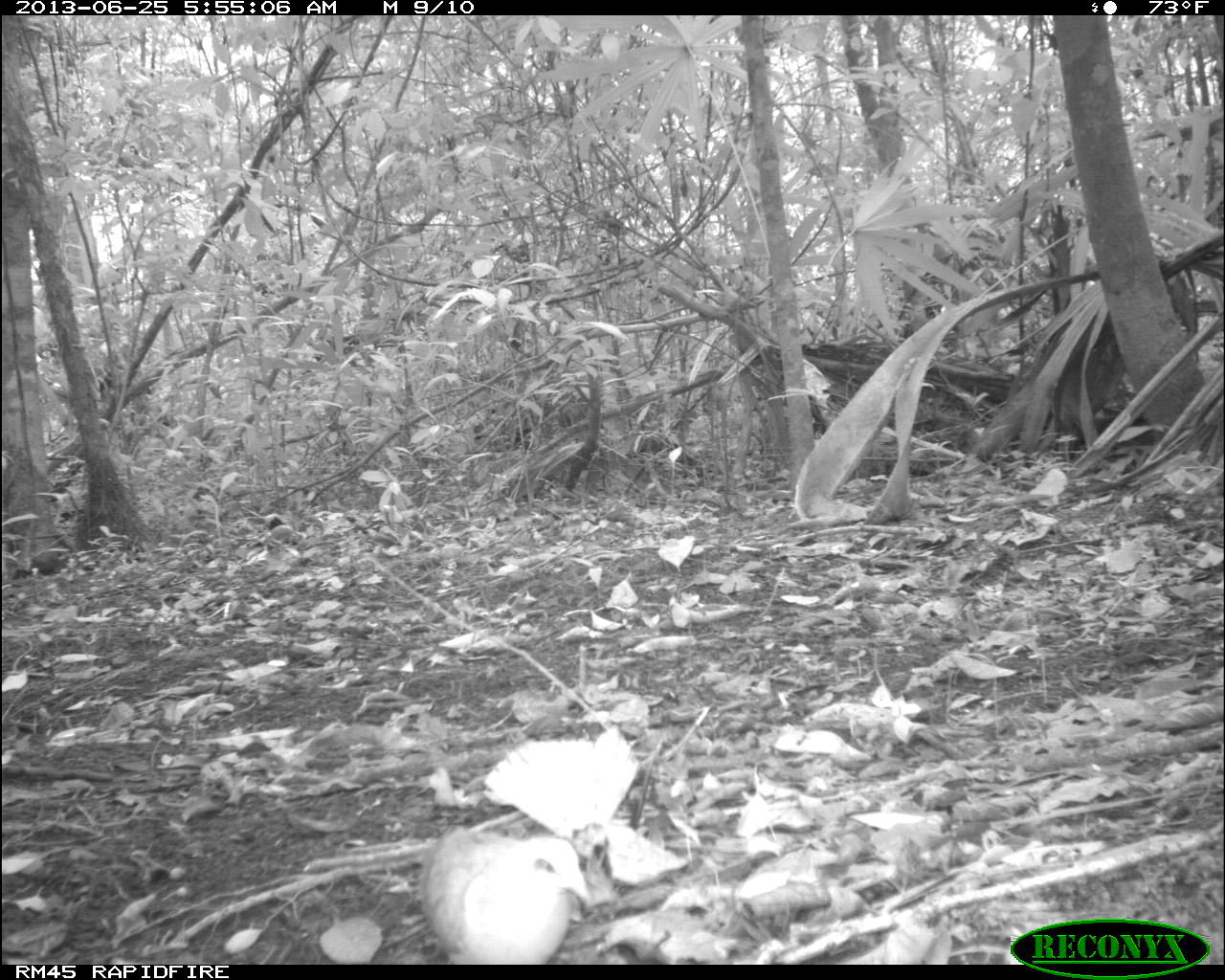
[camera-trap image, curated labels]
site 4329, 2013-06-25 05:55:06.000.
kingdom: Animalia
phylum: Chordata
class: Aves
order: Columbiformes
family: Columbidae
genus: Geotrygon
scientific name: Geotrygon montana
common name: ruddy quail-dove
Geotrygon montana (ruddy quail-dove), count 1.